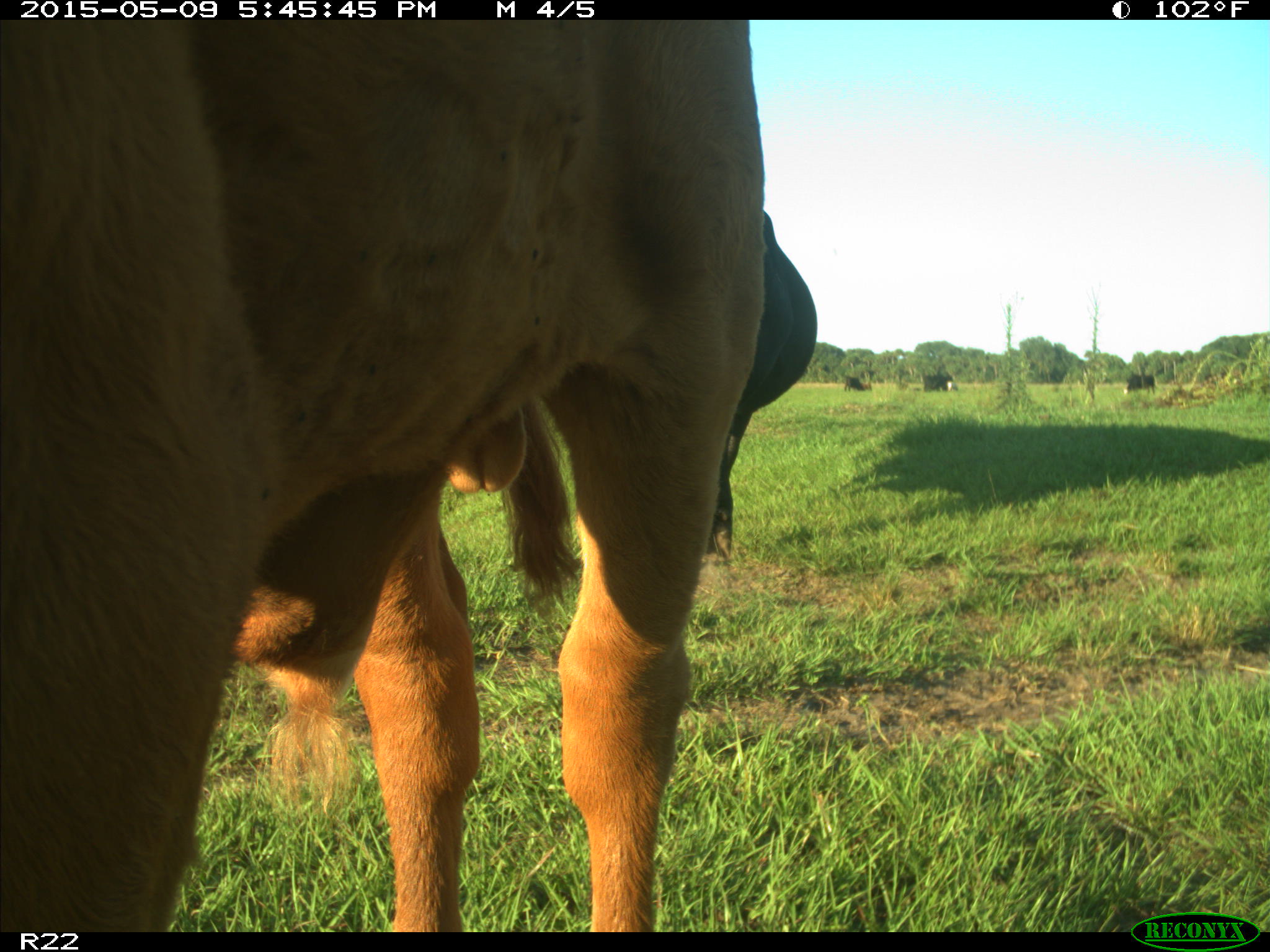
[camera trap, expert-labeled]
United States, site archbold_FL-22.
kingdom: Animalia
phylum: Chordata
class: Mammalia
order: Artiodactyla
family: Bovidae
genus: Bos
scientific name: Bos taurus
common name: domestic cow